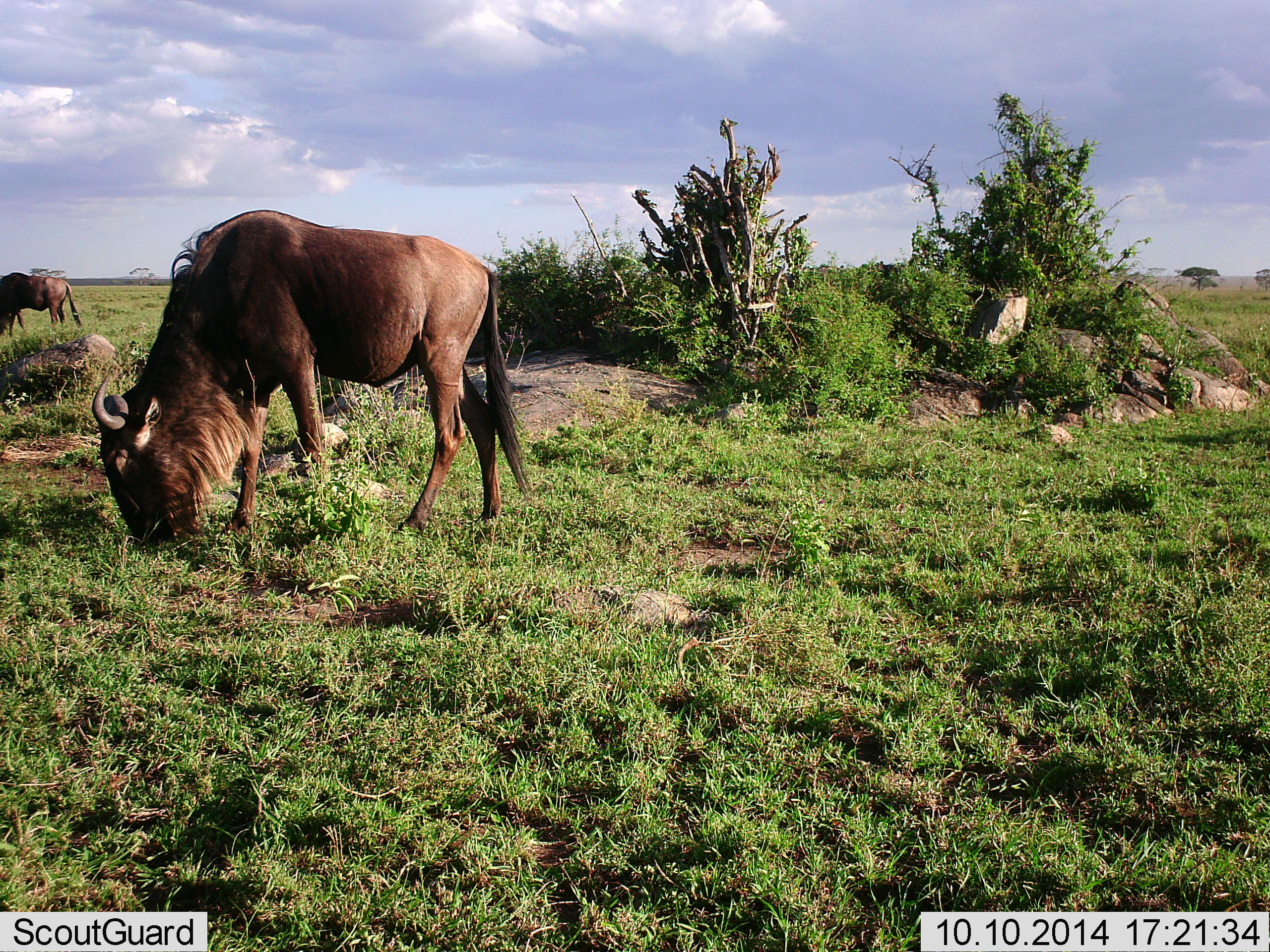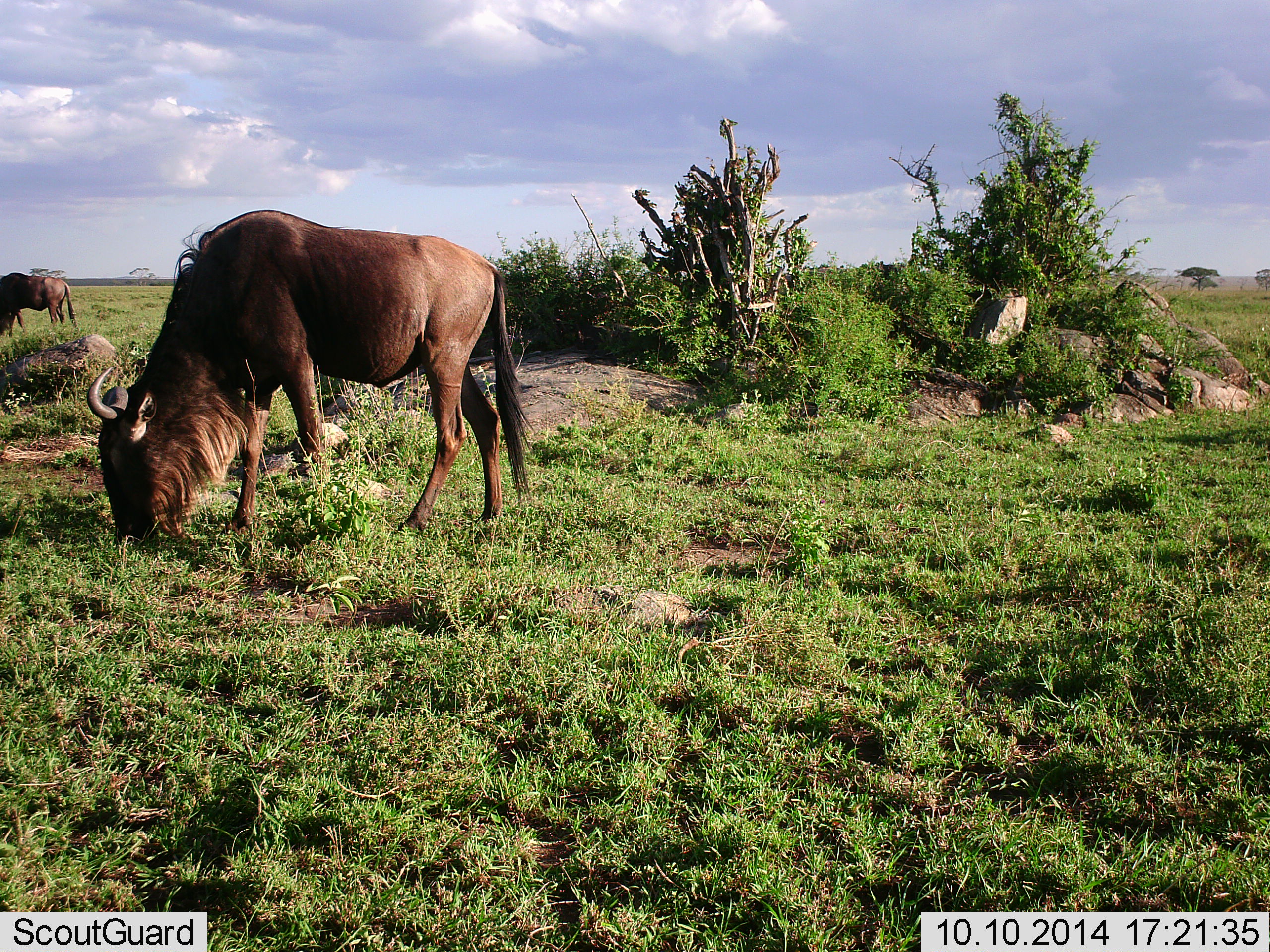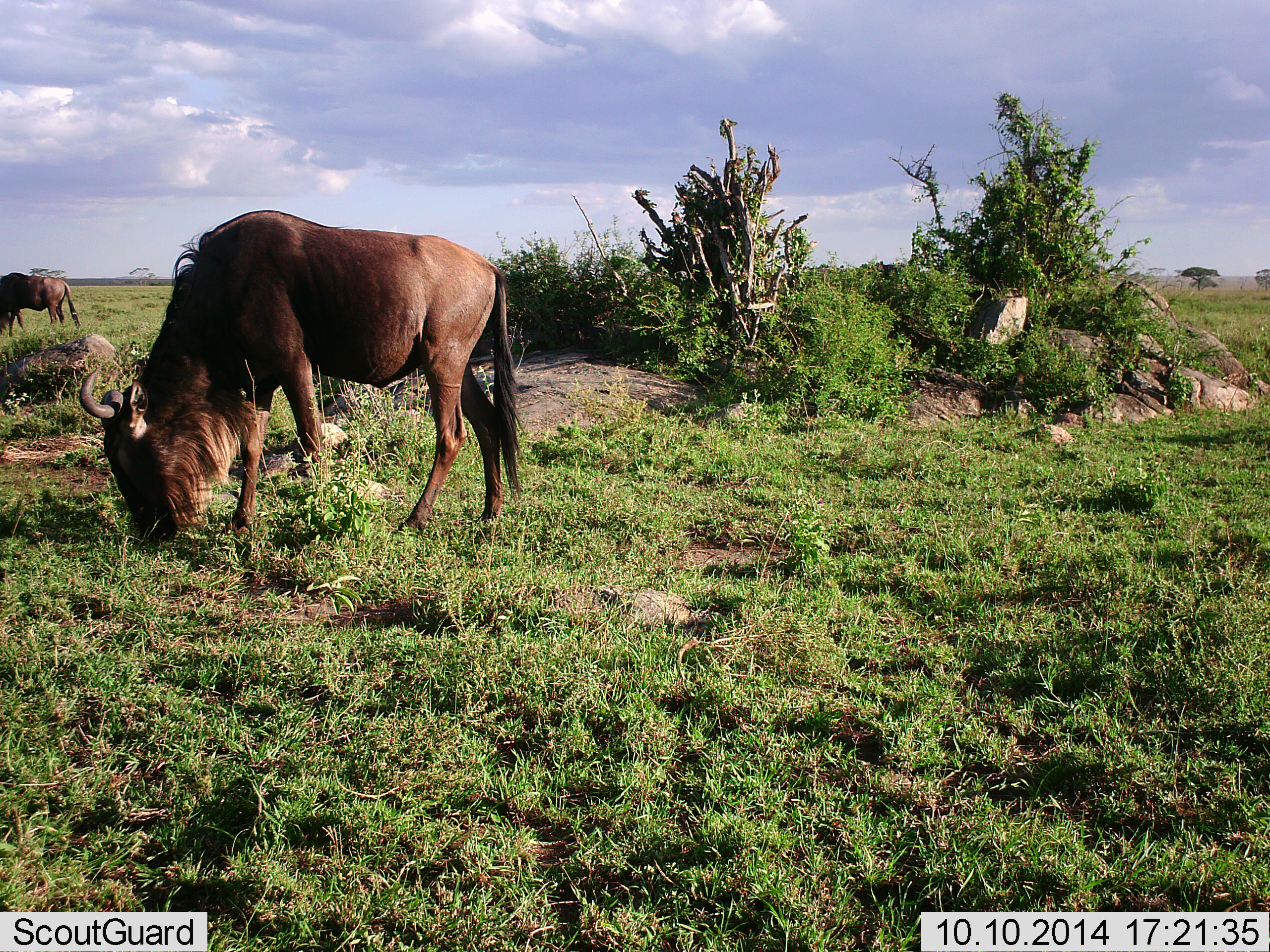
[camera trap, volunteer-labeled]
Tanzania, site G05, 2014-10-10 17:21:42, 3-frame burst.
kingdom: Animalia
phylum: Chordata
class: Mammalia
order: Artiodactyla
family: Bovidae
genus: Connochaetes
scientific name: Connochaetes taurinus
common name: blue wildebeest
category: wildebeest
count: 2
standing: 20%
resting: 0%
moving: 0%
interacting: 0%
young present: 0%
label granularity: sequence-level